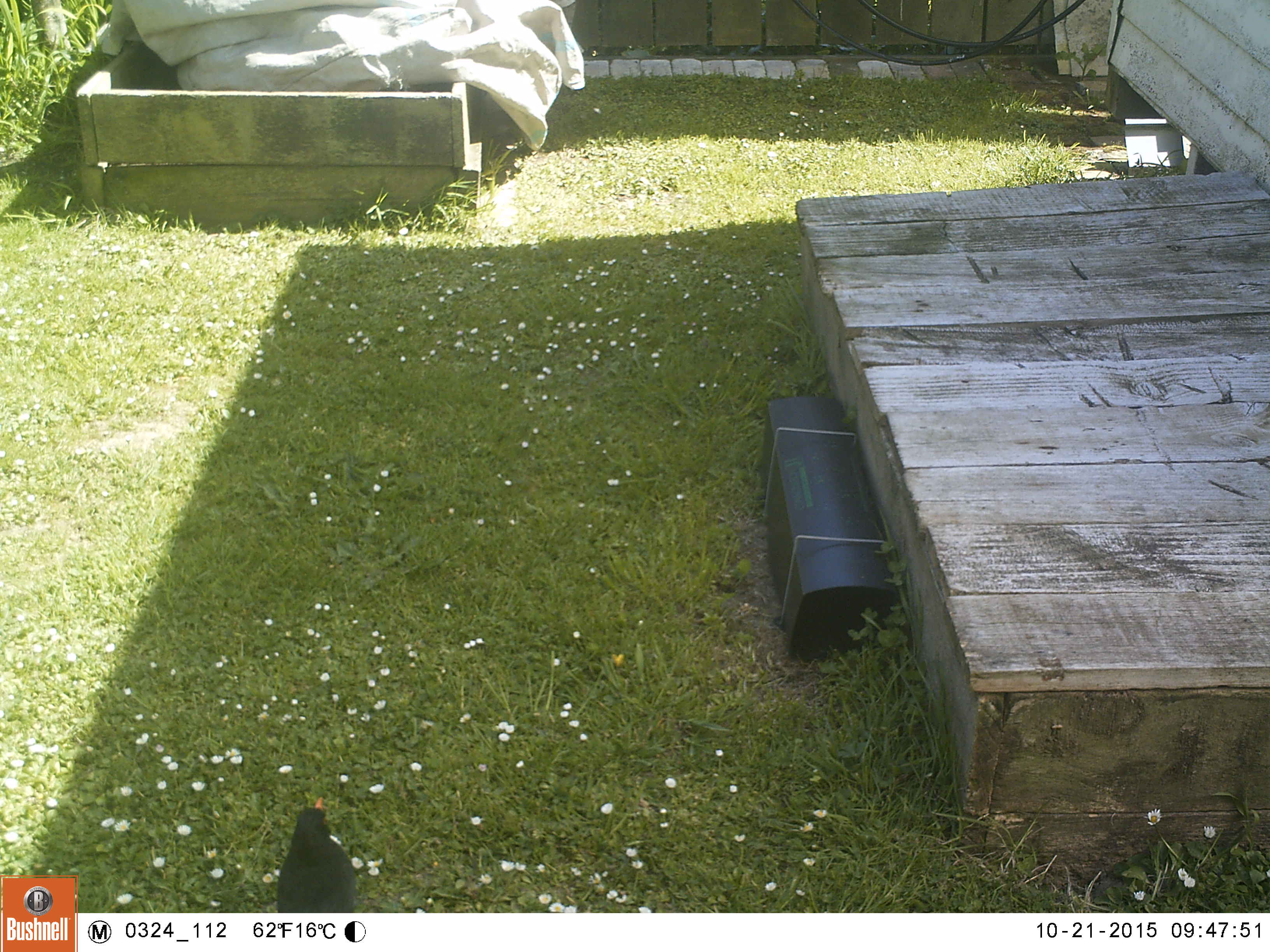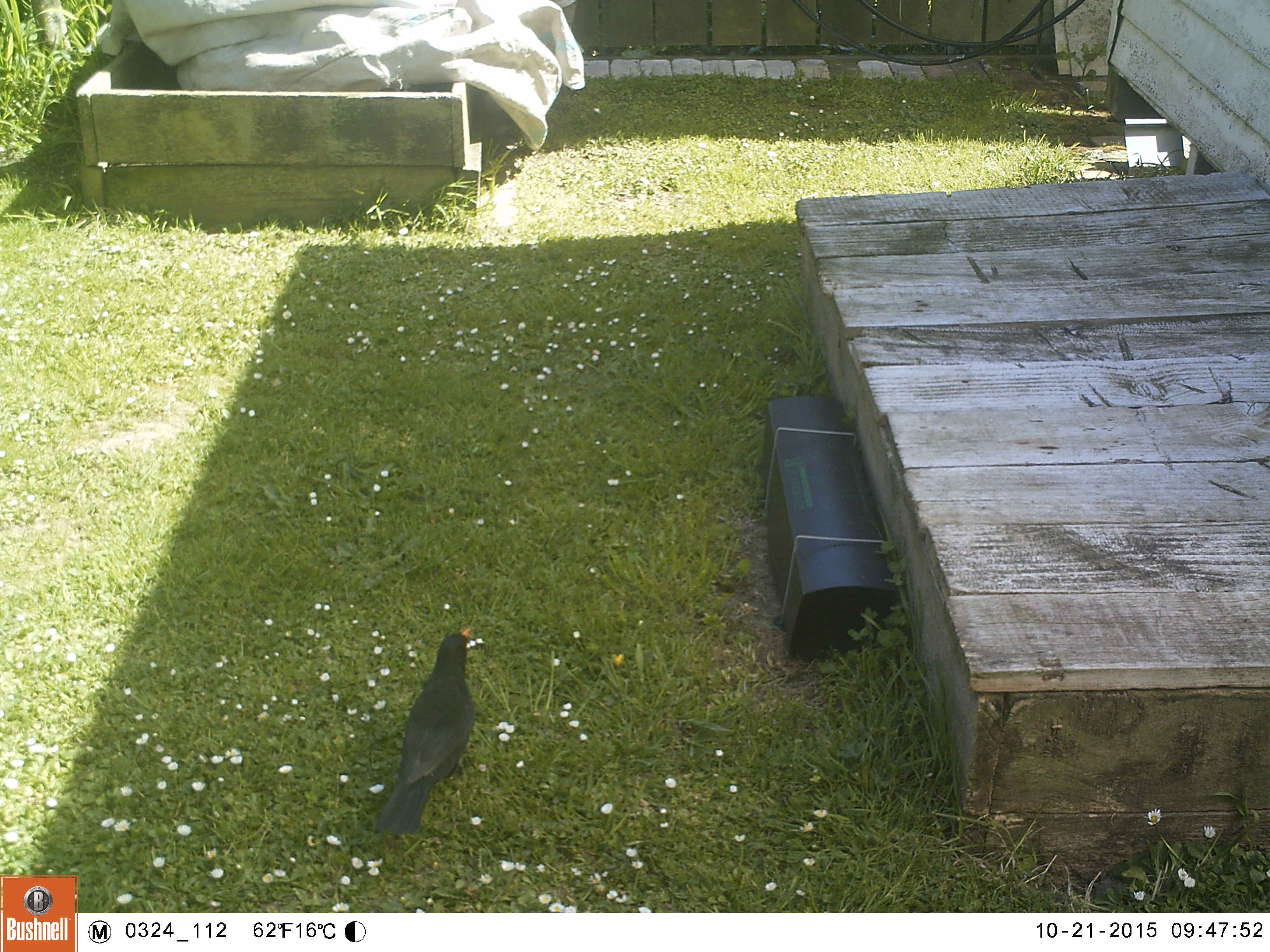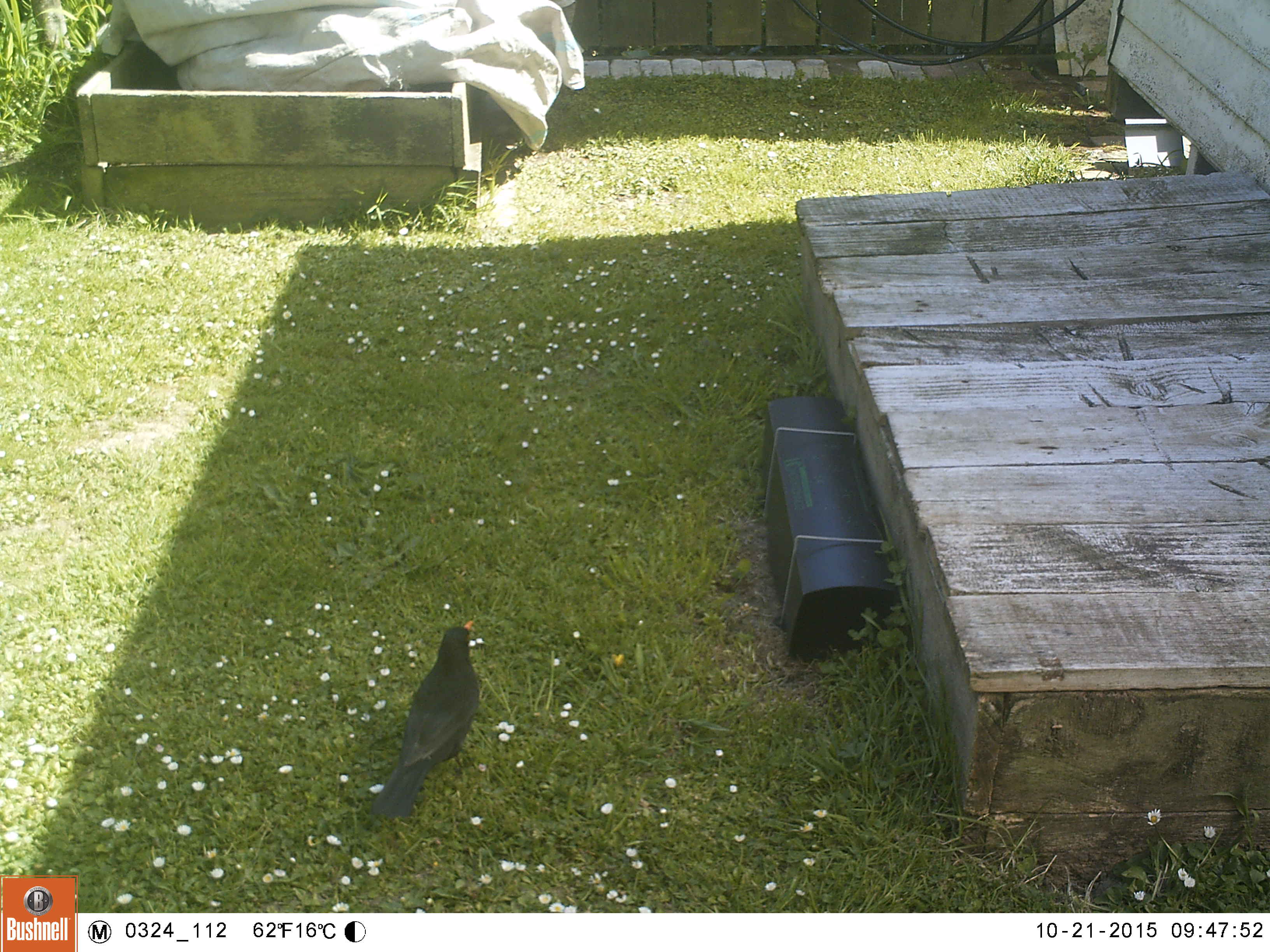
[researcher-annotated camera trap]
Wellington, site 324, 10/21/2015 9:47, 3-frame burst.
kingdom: Animalia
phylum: Chordata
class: Aves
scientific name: Aves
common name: bird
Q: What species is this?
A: Bird (Aves).